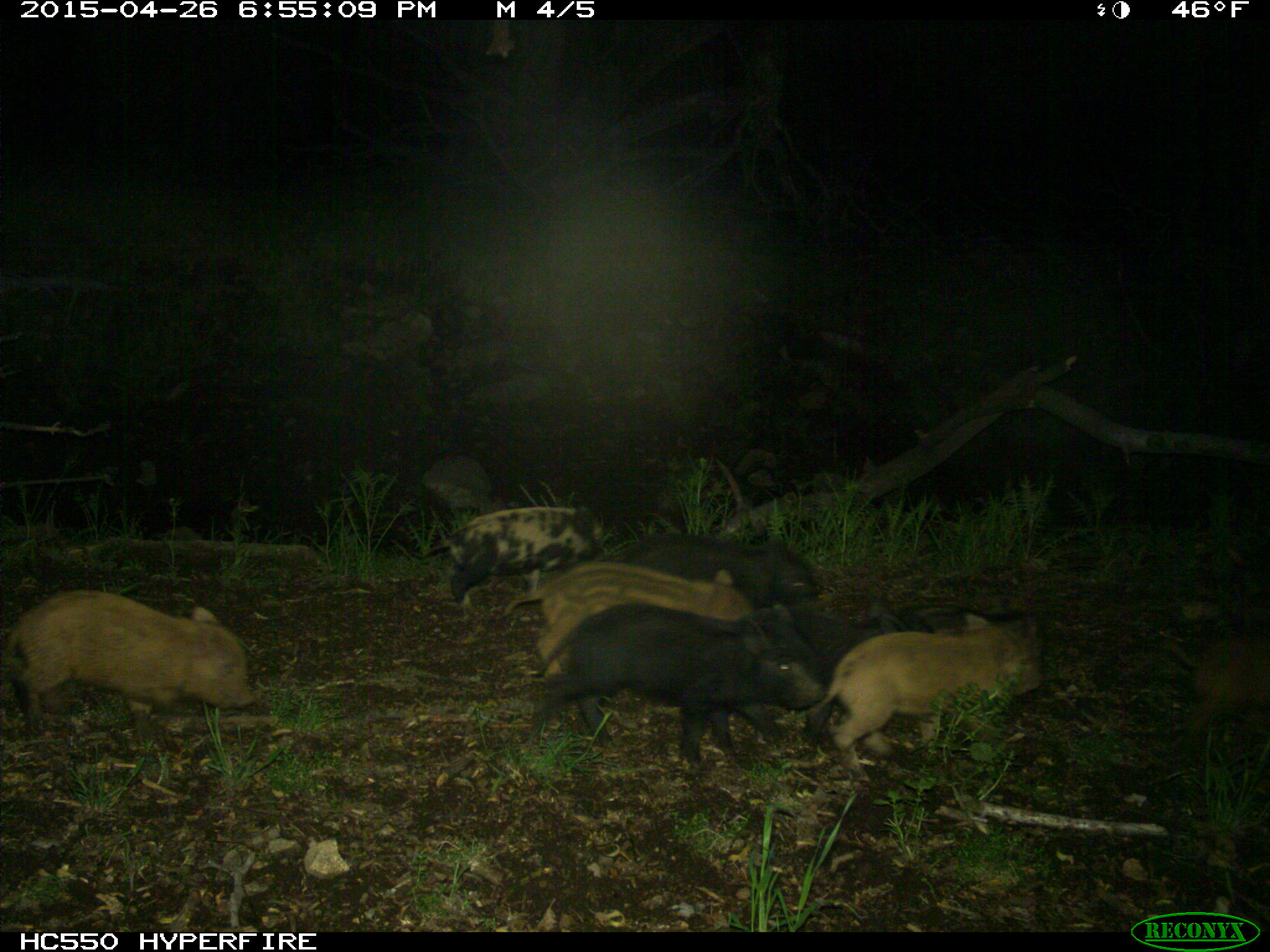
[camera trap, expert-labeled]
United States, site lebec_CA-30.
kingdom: Animalia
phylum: Chordata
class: Mammalia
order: Artiodactyla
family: Suidae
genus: Sus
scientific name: Sus scrofa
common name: wild boar